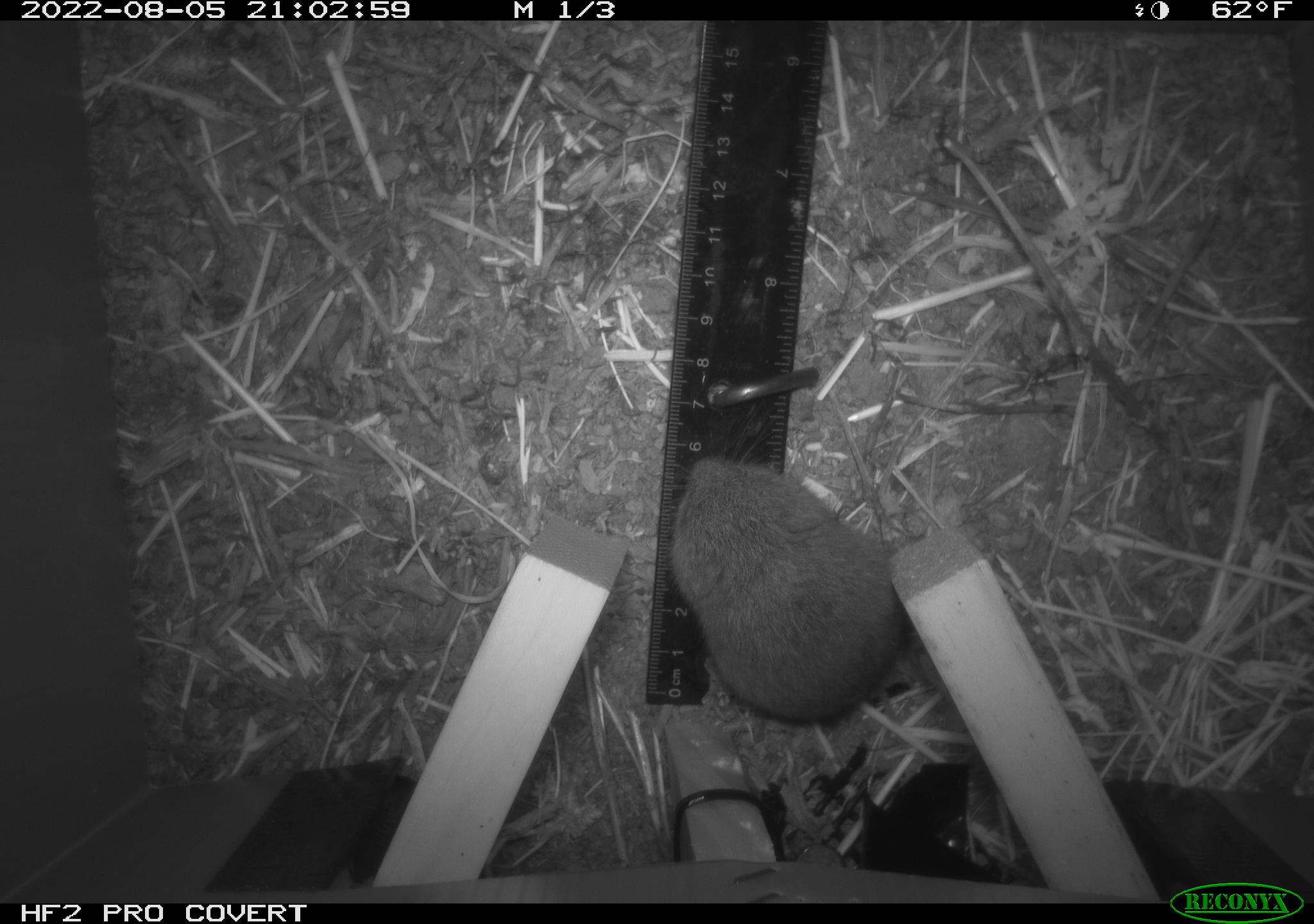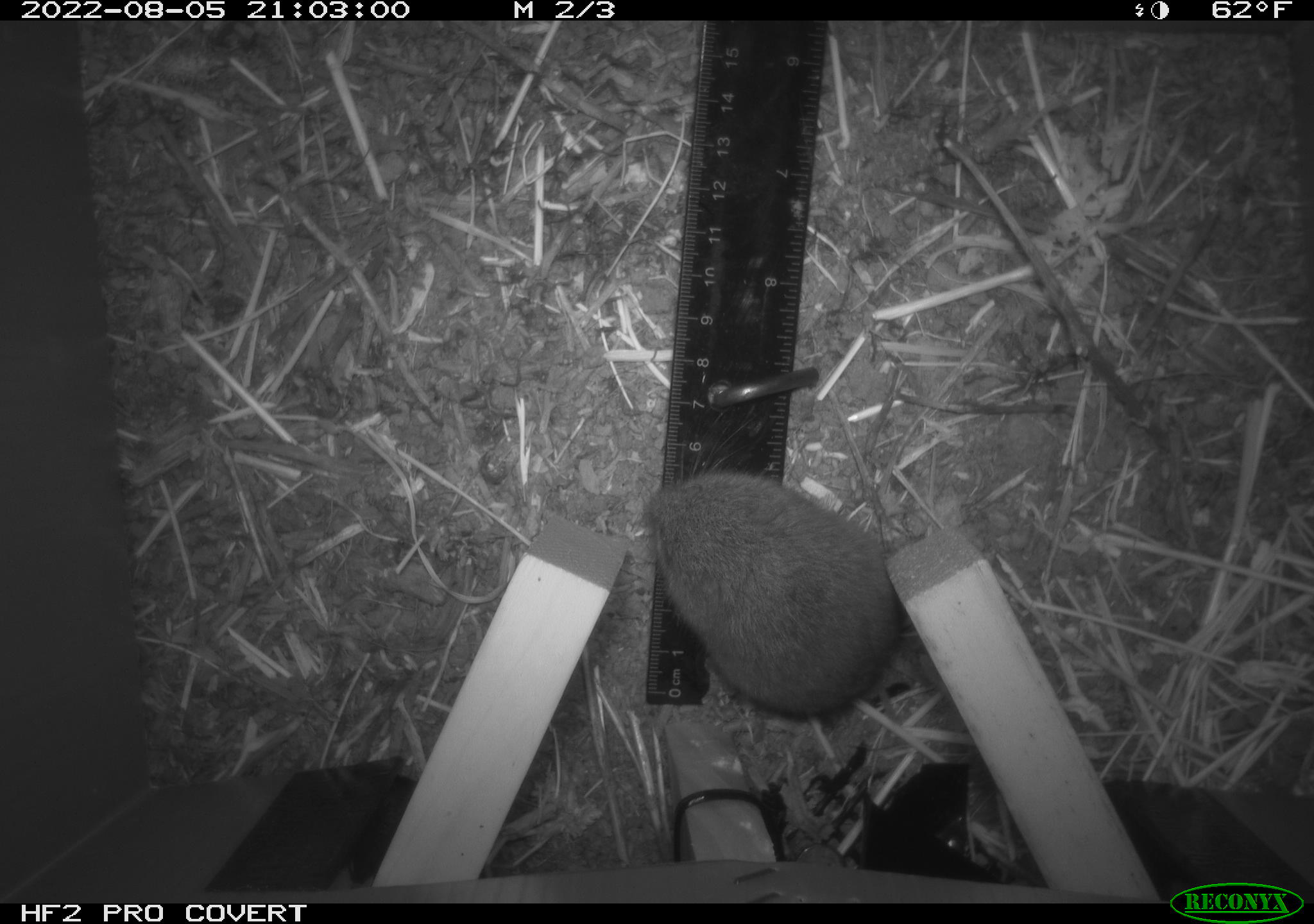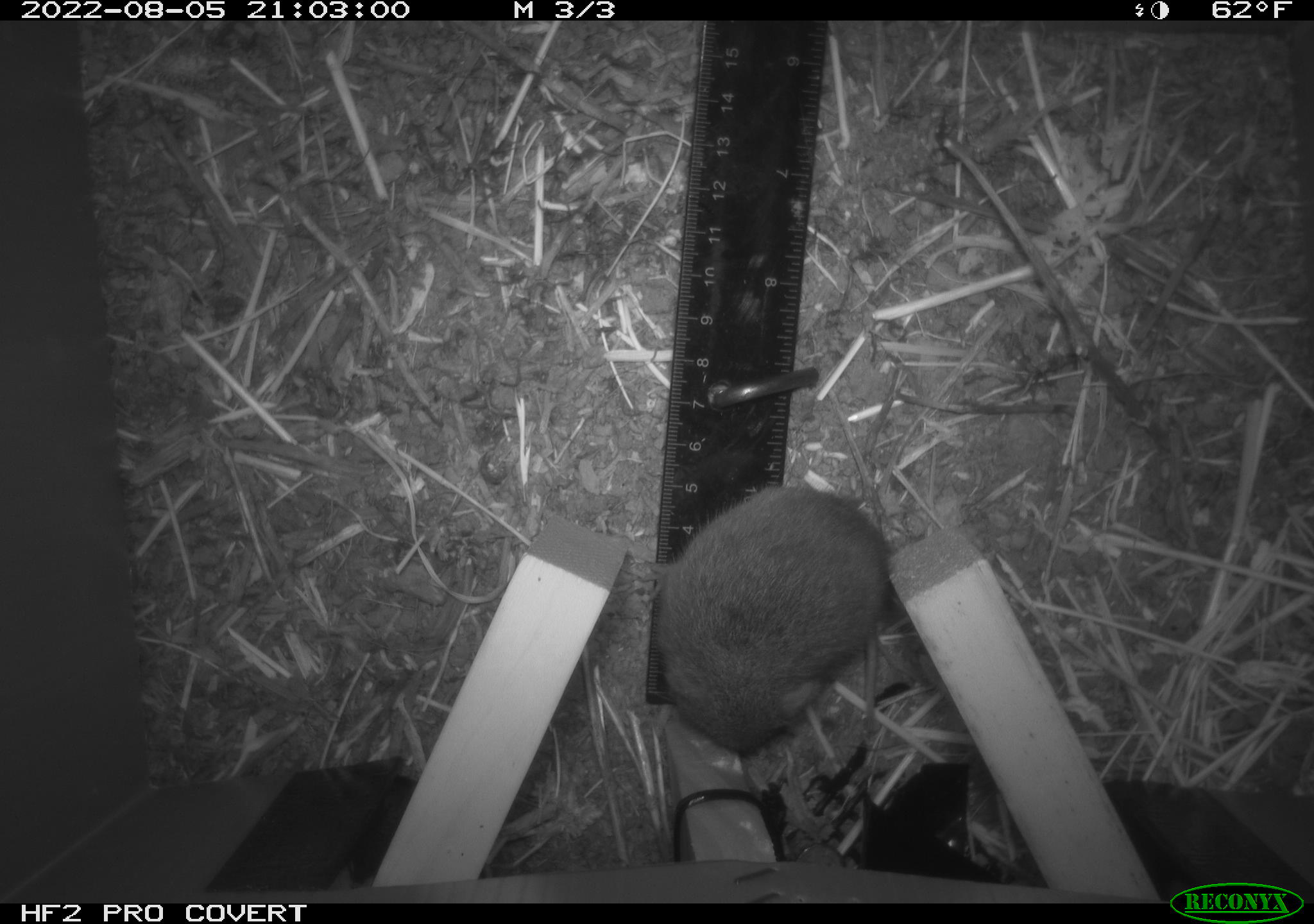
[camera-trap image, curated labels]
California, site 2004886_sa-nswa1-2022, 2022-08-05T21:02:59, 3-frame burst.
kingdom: Animalia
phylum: Chordata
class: Mammalia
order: Rodentia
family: Cricetidae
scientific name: Cricetidae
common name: hamsters, voles, lemmings, and allies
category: cricetidae family